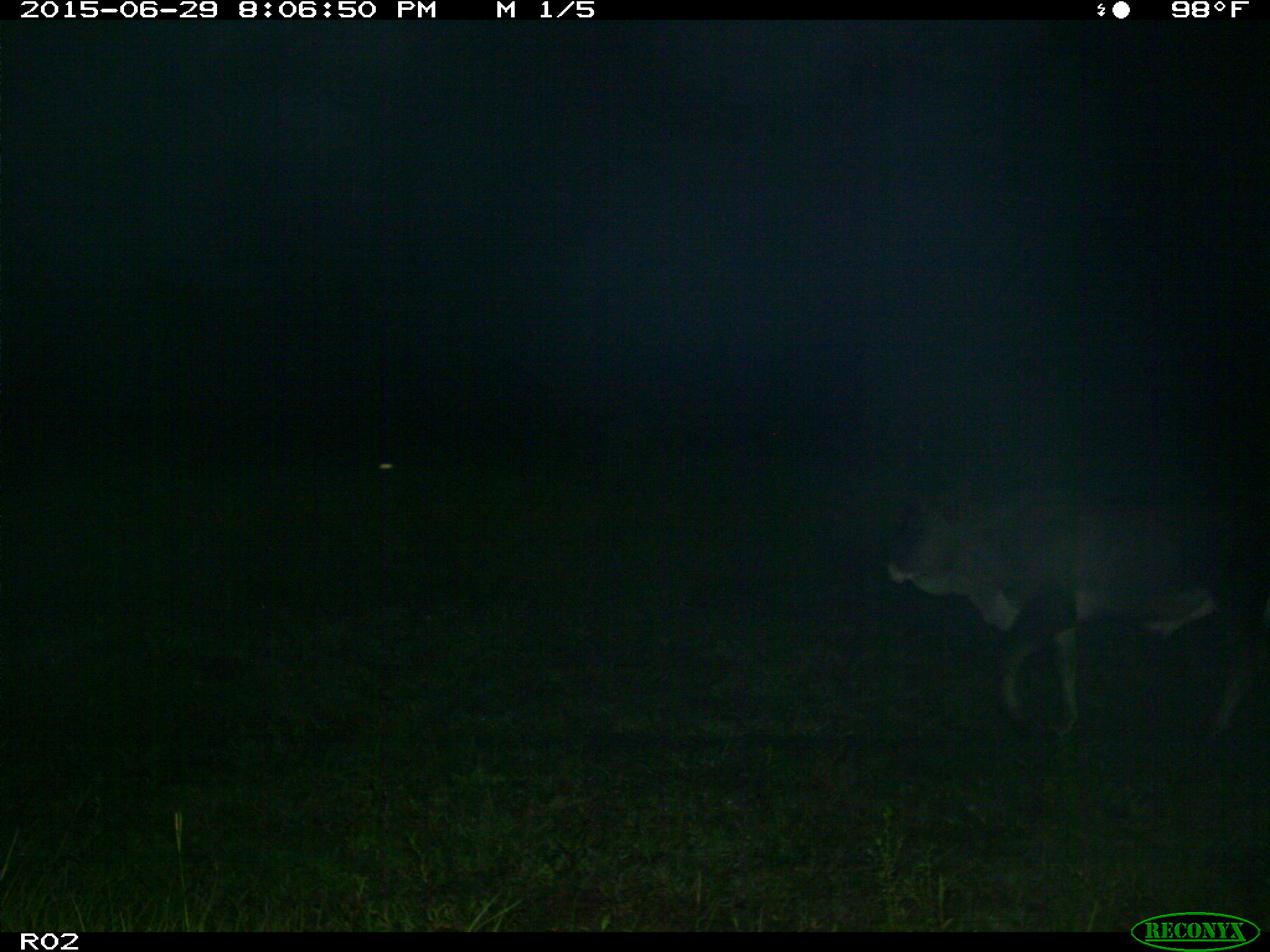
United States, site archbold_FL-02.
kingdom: Animalia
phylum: Chordata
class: Mammalia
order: Artiodactyla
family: Bovidae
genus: Bos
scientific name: Bos taurus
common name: domestic cow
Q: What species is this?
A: Bos taurus (domestic cow).